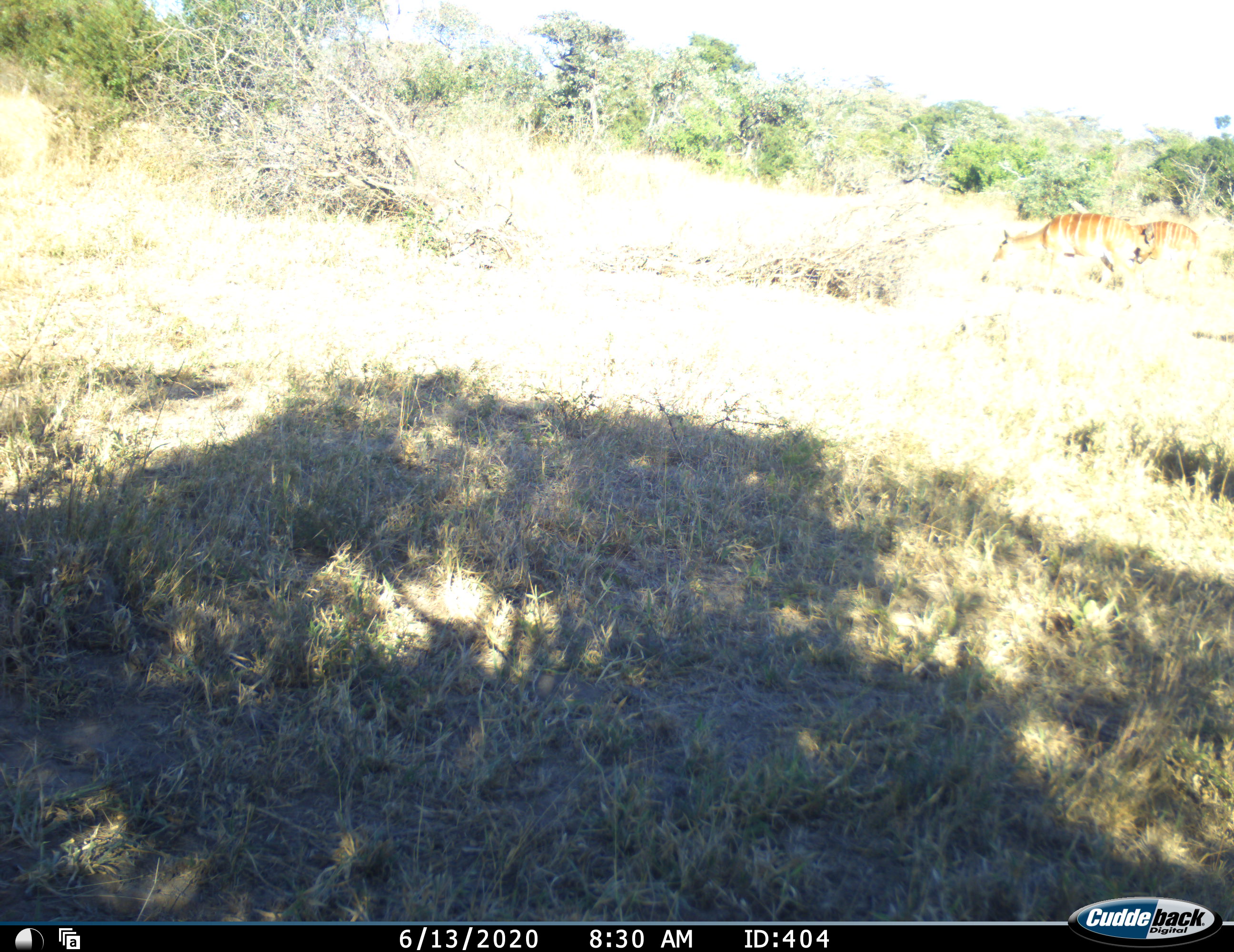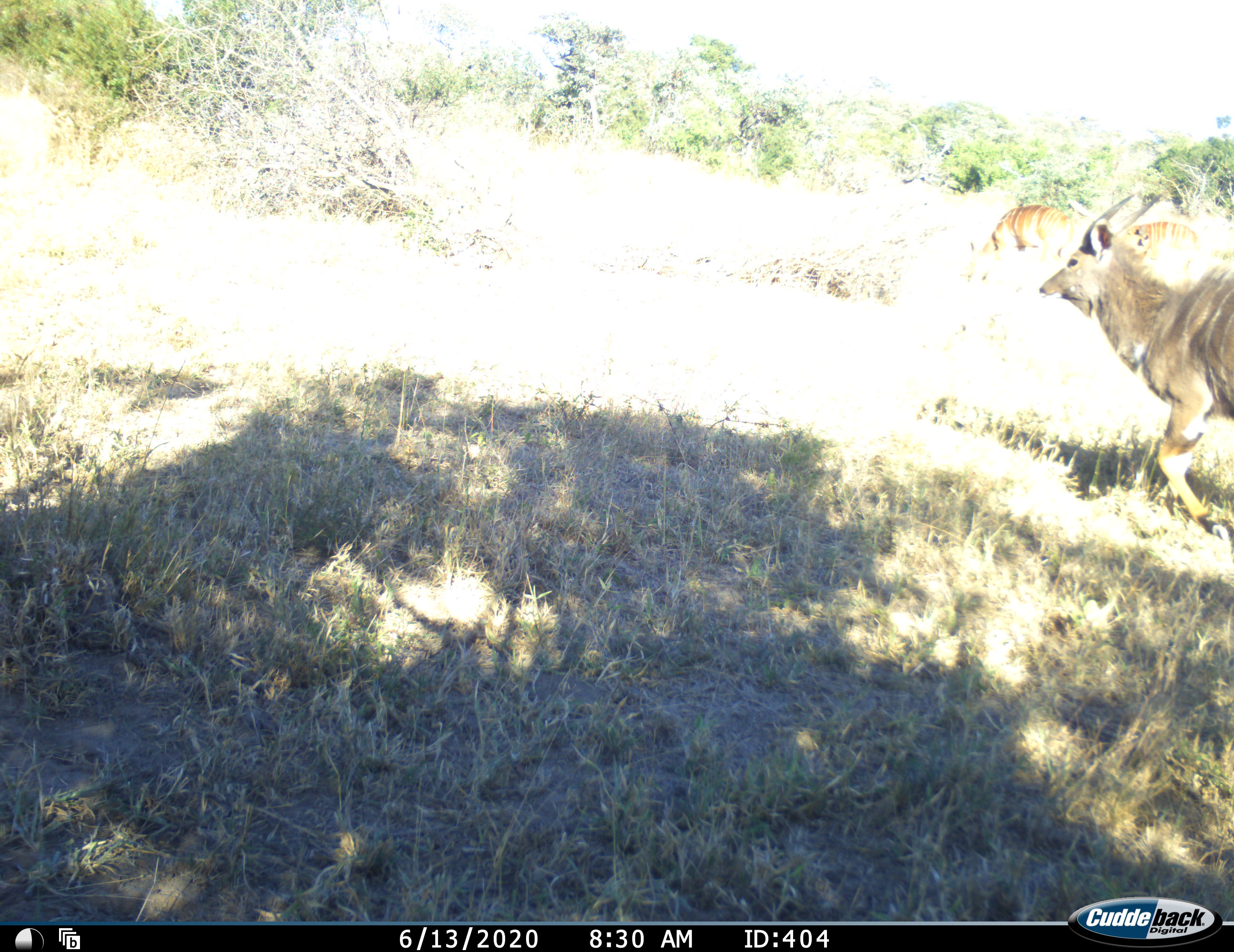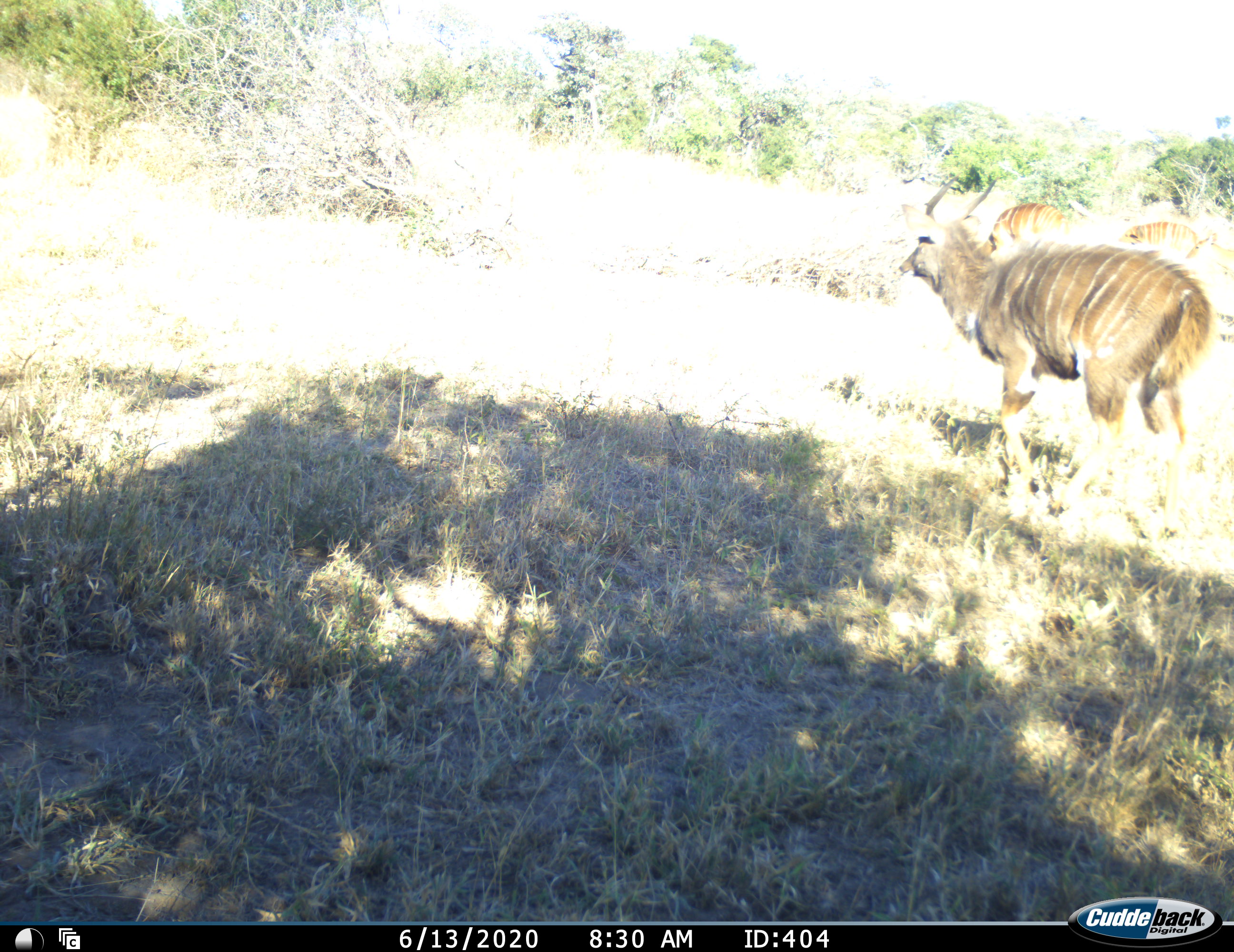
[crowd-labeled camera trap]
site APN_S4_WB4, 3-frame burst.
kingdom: Animalia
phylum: Chordata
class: Mammalia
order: Artiodactyla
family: Bovidae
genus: Tragelaphus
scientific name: Tragelaphus angasii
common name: nyala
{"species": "nyala (Tragelaphus angasii)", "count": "3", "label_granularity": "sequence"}